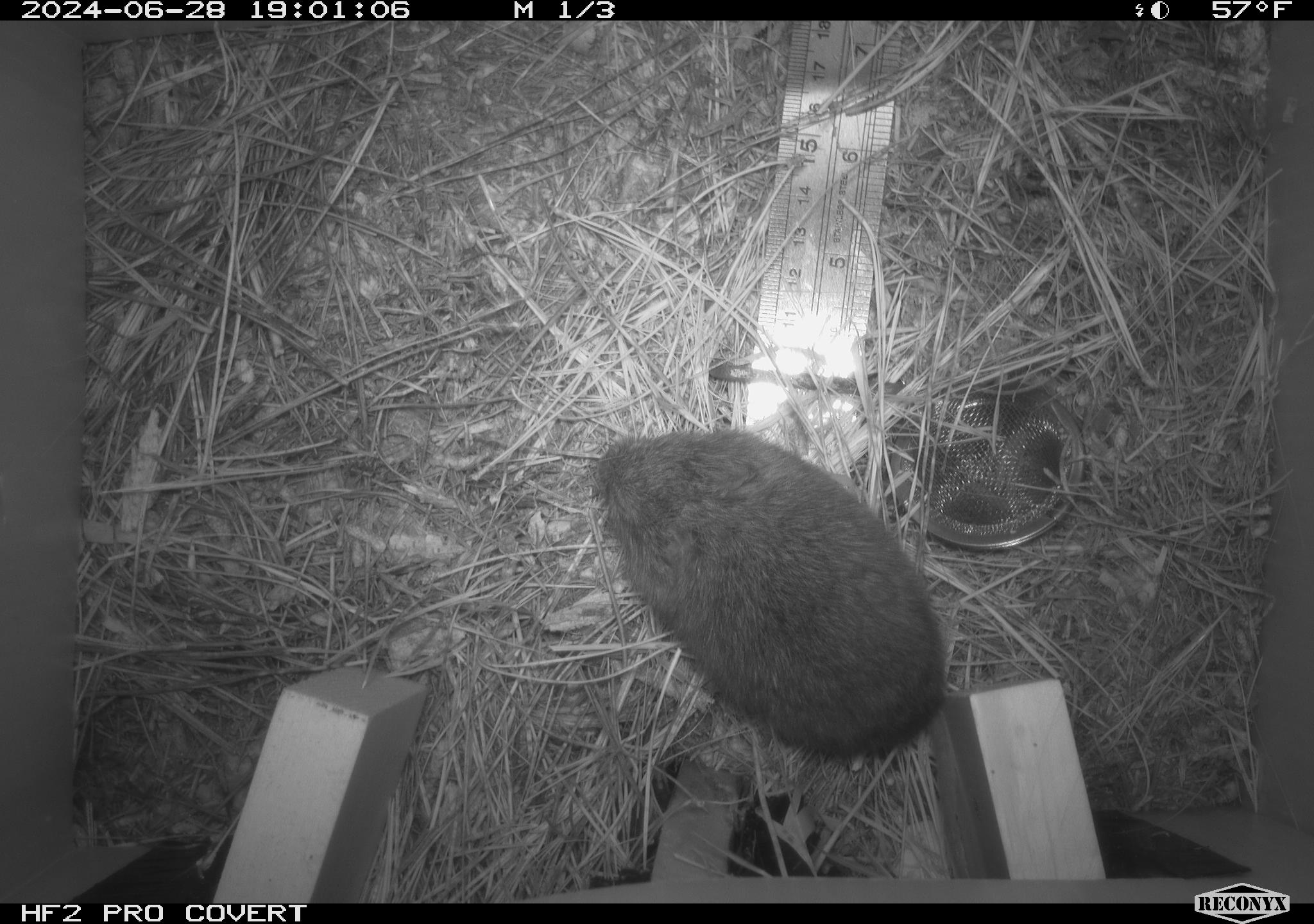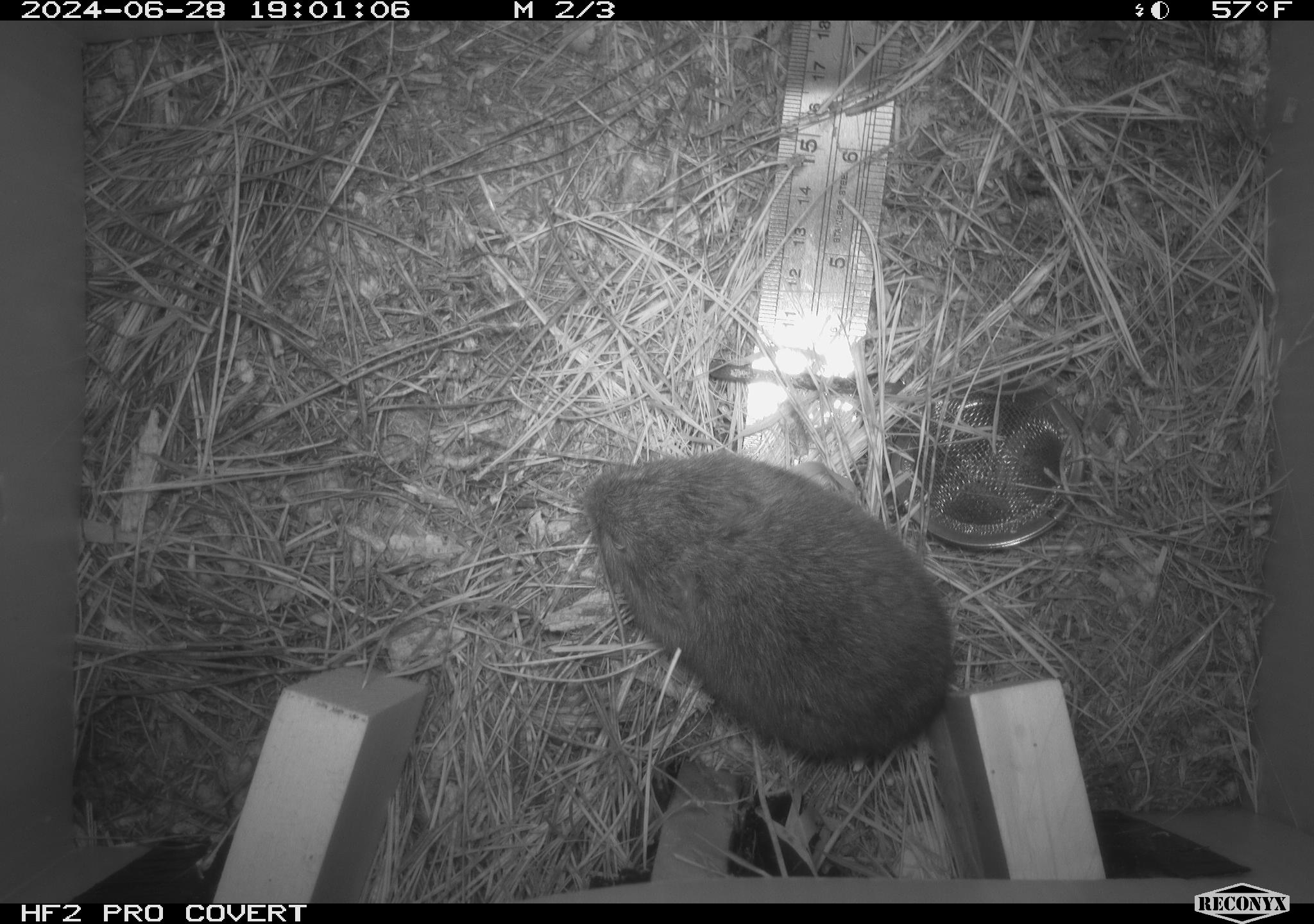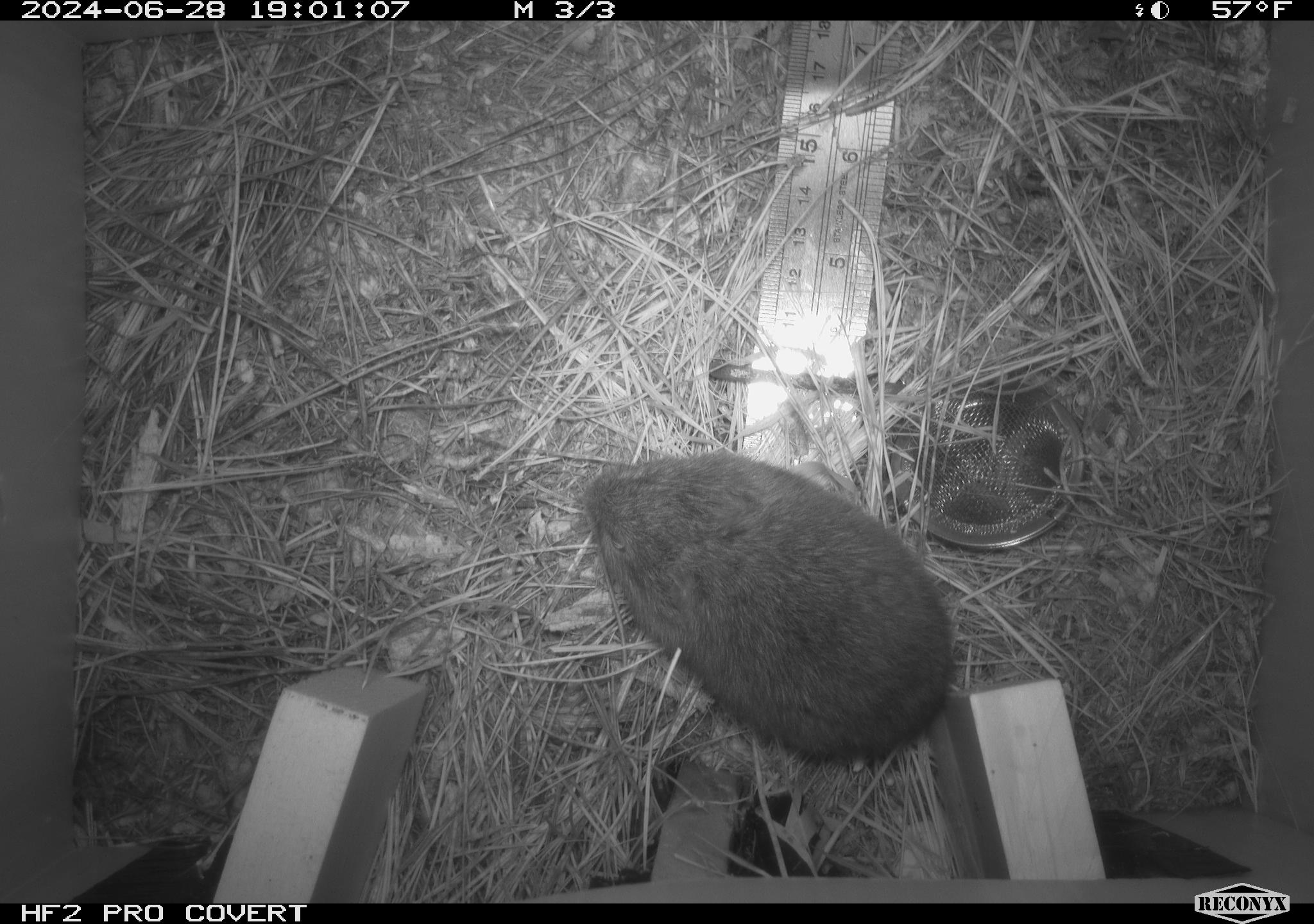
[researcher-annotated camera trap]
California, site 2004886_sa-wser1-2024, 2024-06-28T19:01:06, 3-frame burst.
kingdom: Animalia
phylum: Chordata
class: Mammalia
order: Rodentia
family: Cricetidae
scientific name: Arvicolinae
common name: voles, lemmings, and muskrats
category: arvicolinae subfamily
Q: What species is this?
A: Arvicolinae subfamily (voles, lemmings, and muskrats) (Arvicolinae).